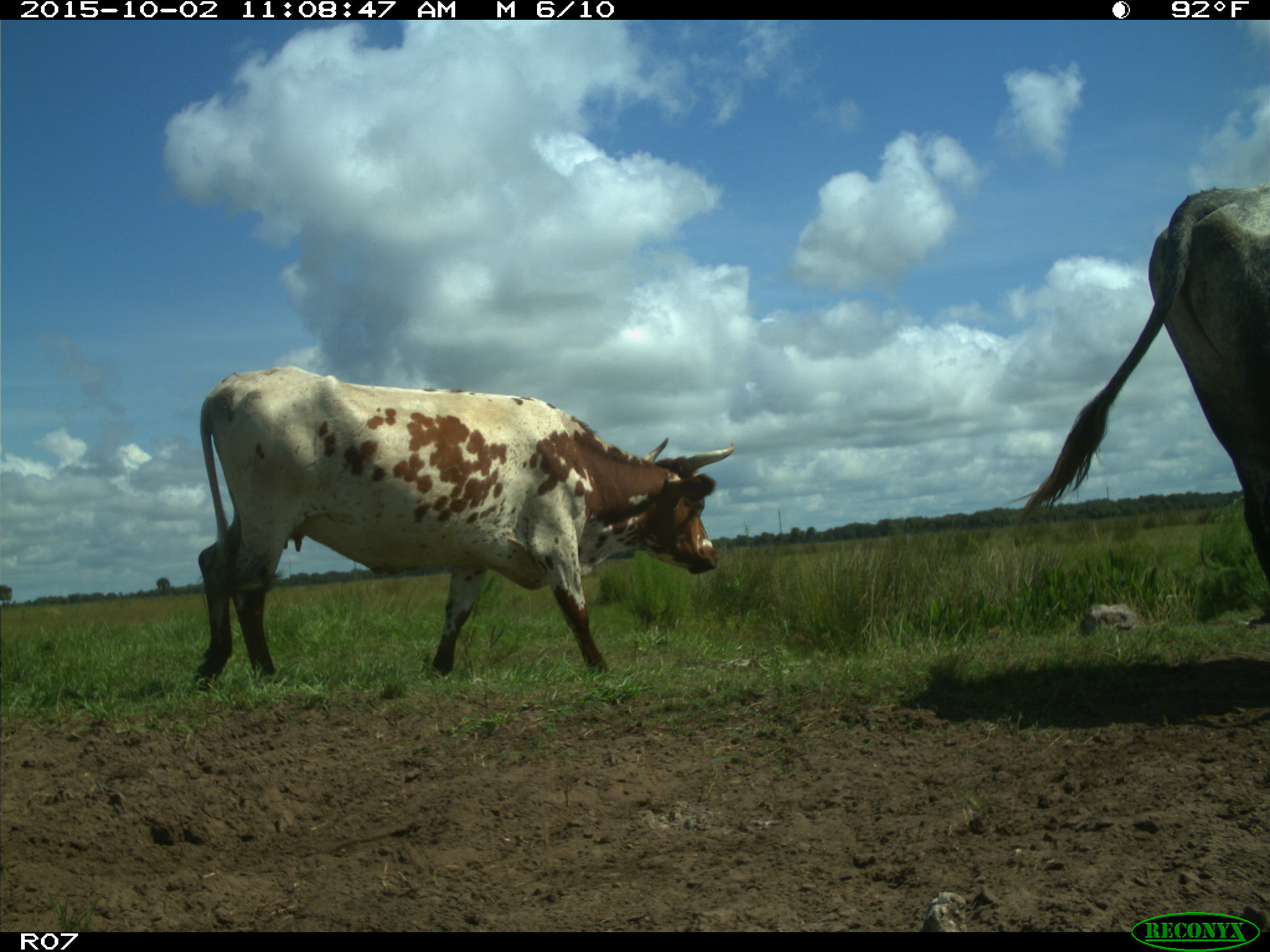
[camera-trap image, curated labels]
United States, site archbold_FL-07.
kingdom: Animalia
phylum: Chordata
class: Mammalia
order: Artiodactyla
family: Bovidae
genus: Bos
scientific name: Bos taurus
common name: domestic cow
Bos taurus (domestic cow).